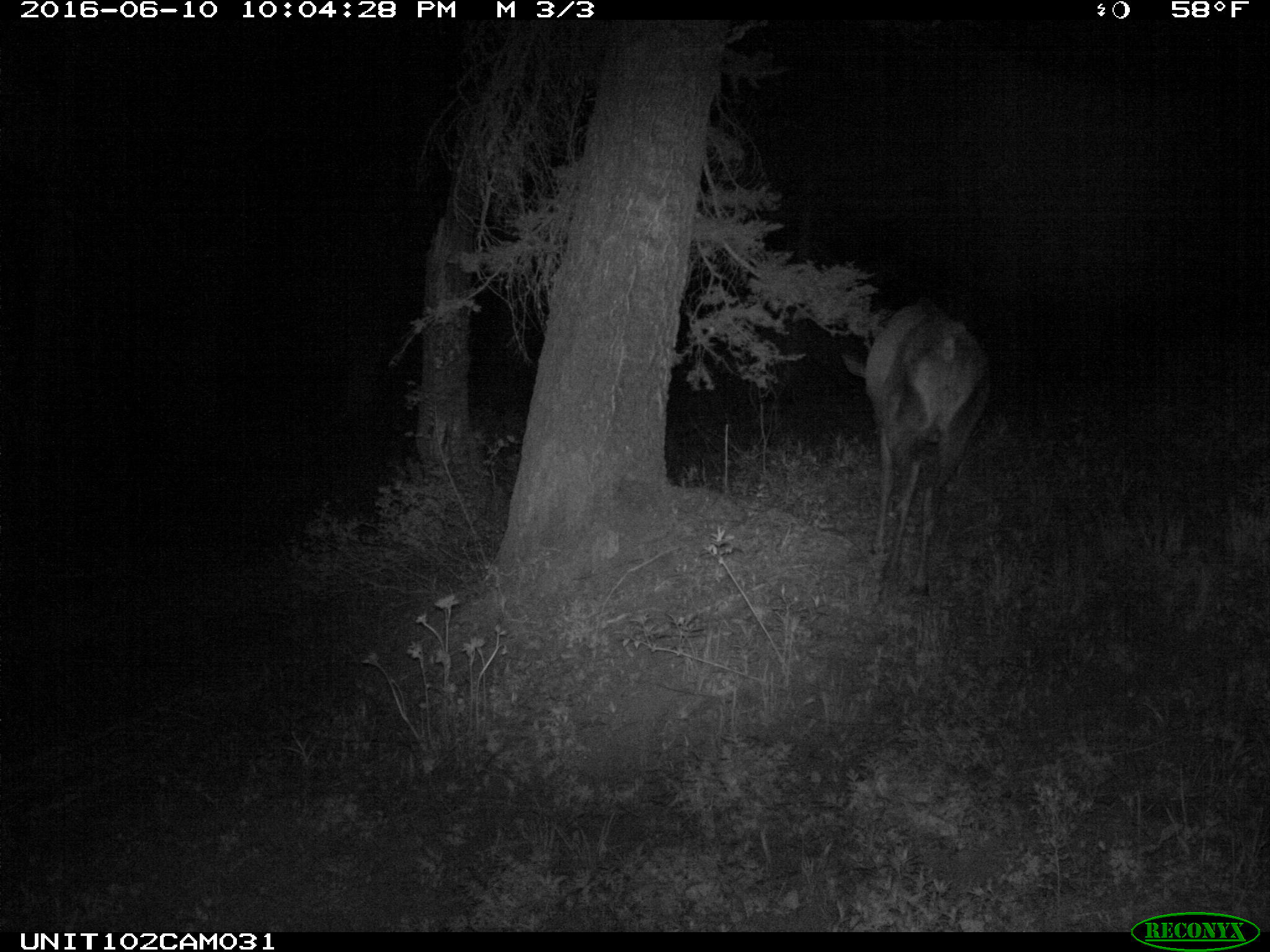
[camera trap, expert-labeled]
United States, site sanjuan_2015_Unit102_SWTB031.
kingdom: Animalia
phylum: Chordata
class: Mammalia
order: Artiodactyla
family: Cervidae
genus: Cervus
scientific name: Cervus elaphus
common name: red deer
Cervus elaphus (red deer).